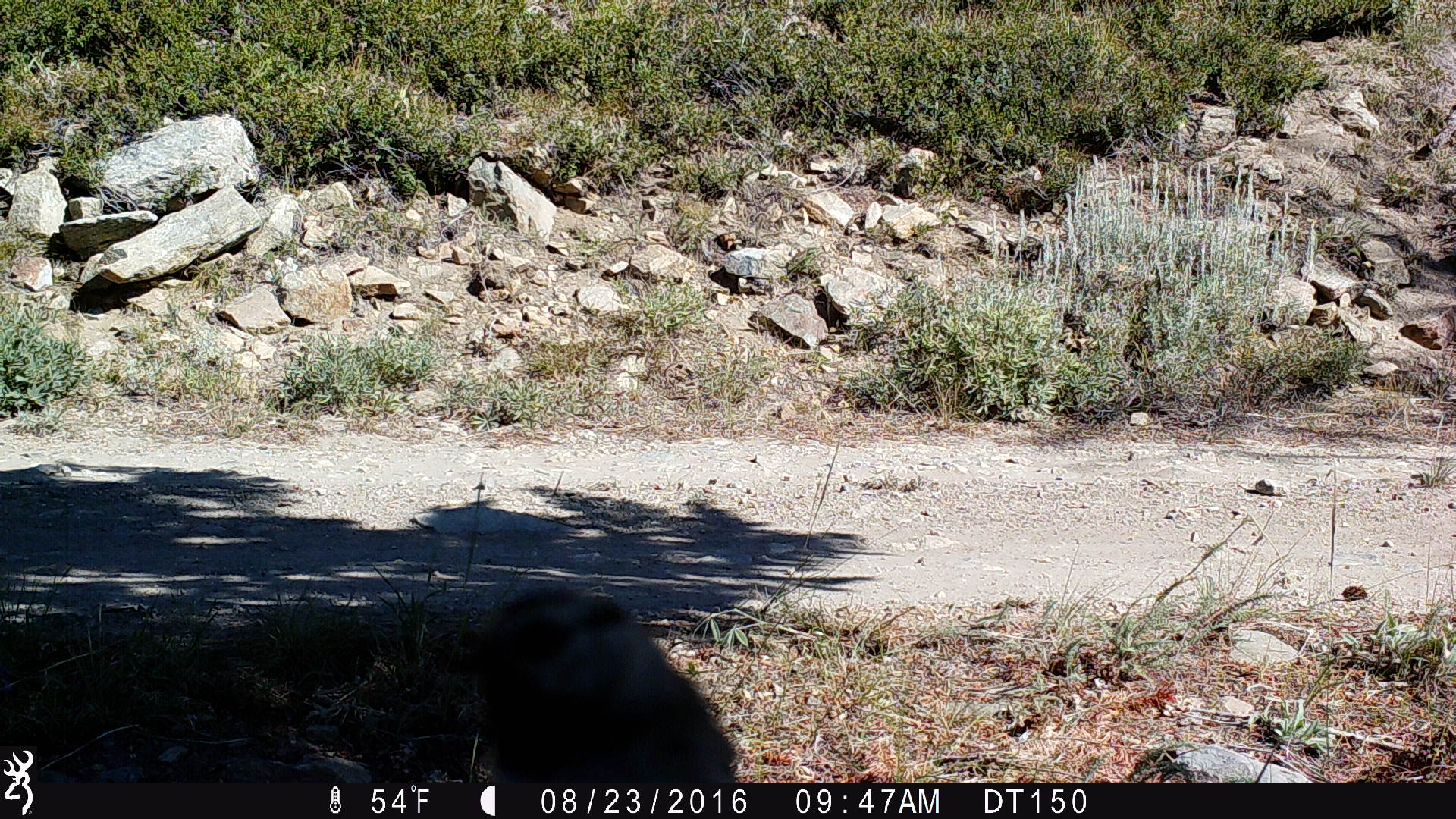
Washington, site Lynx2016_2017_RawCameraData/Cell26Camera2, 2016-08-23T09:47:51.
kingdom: Animalia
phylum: Chordata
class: Aves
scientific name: Aves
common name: birds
Aves (birds). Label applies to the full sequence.